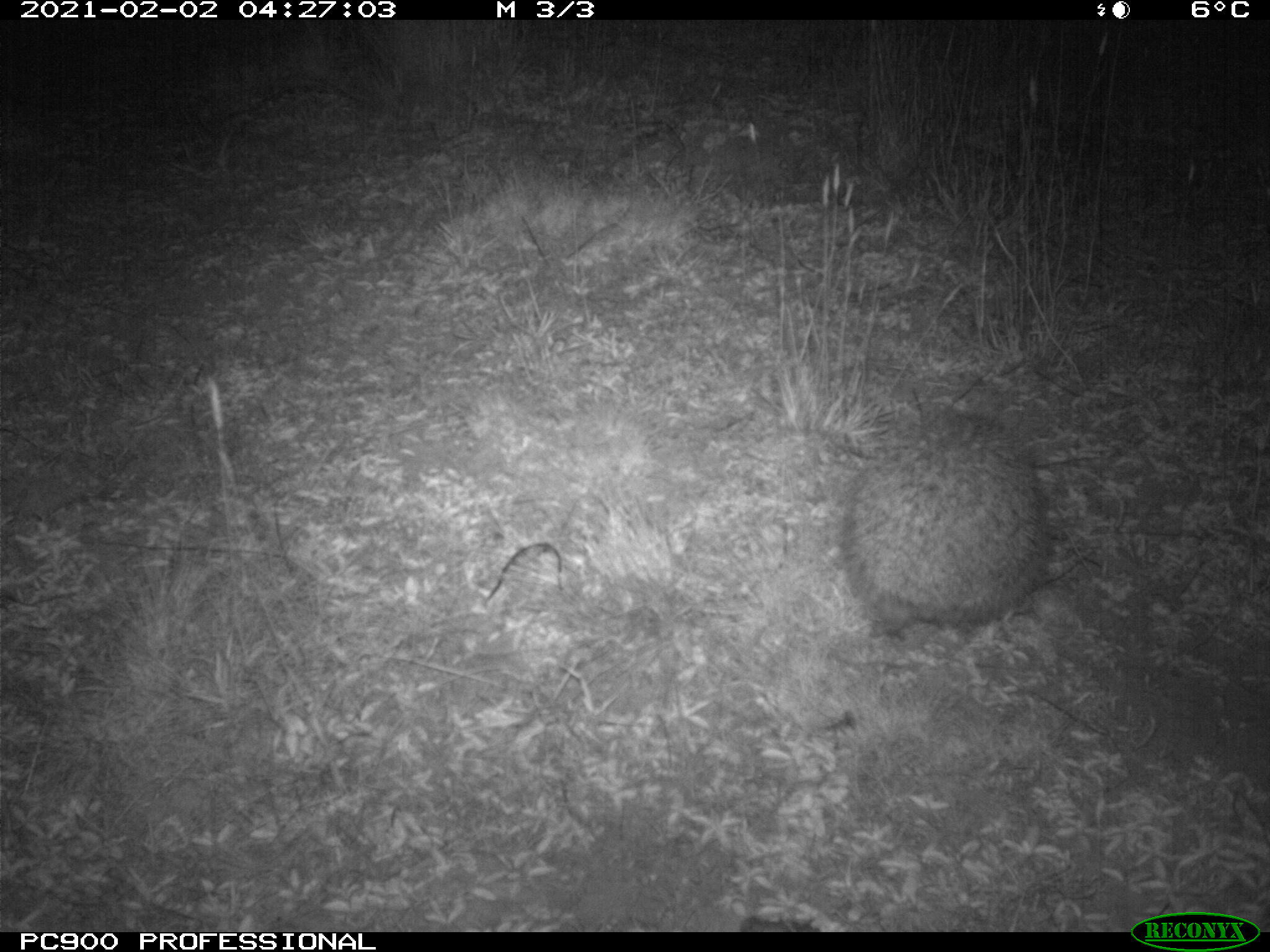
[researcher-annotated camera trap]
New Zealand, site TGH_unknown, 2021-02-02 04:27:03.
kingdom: Animalia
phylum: Chordata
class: Mammalia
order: Eulipotyphla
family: Erinaceidae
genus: Erinaceus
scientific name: Erinaceus europaeus europaeus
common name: european hedgehog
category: hedgehog